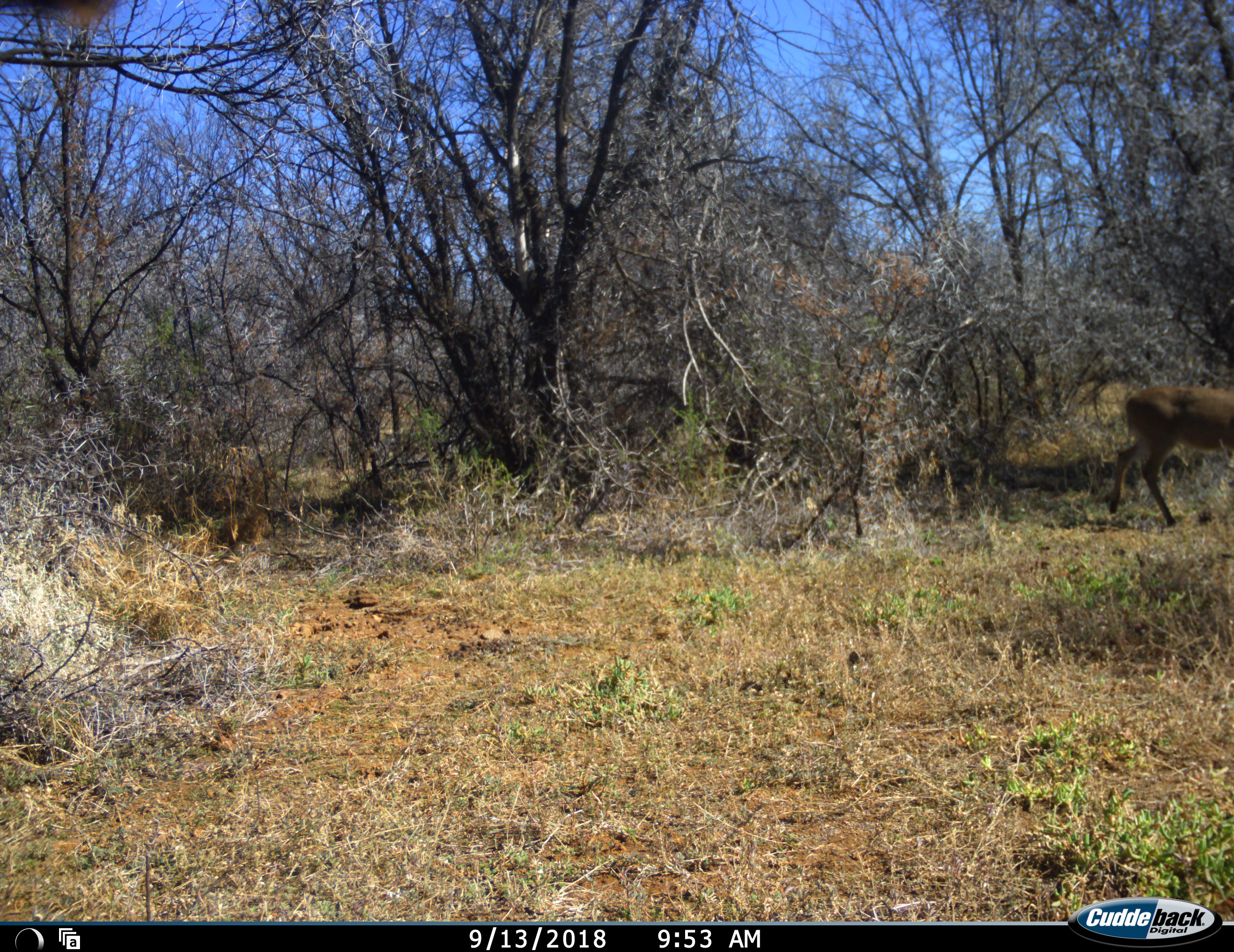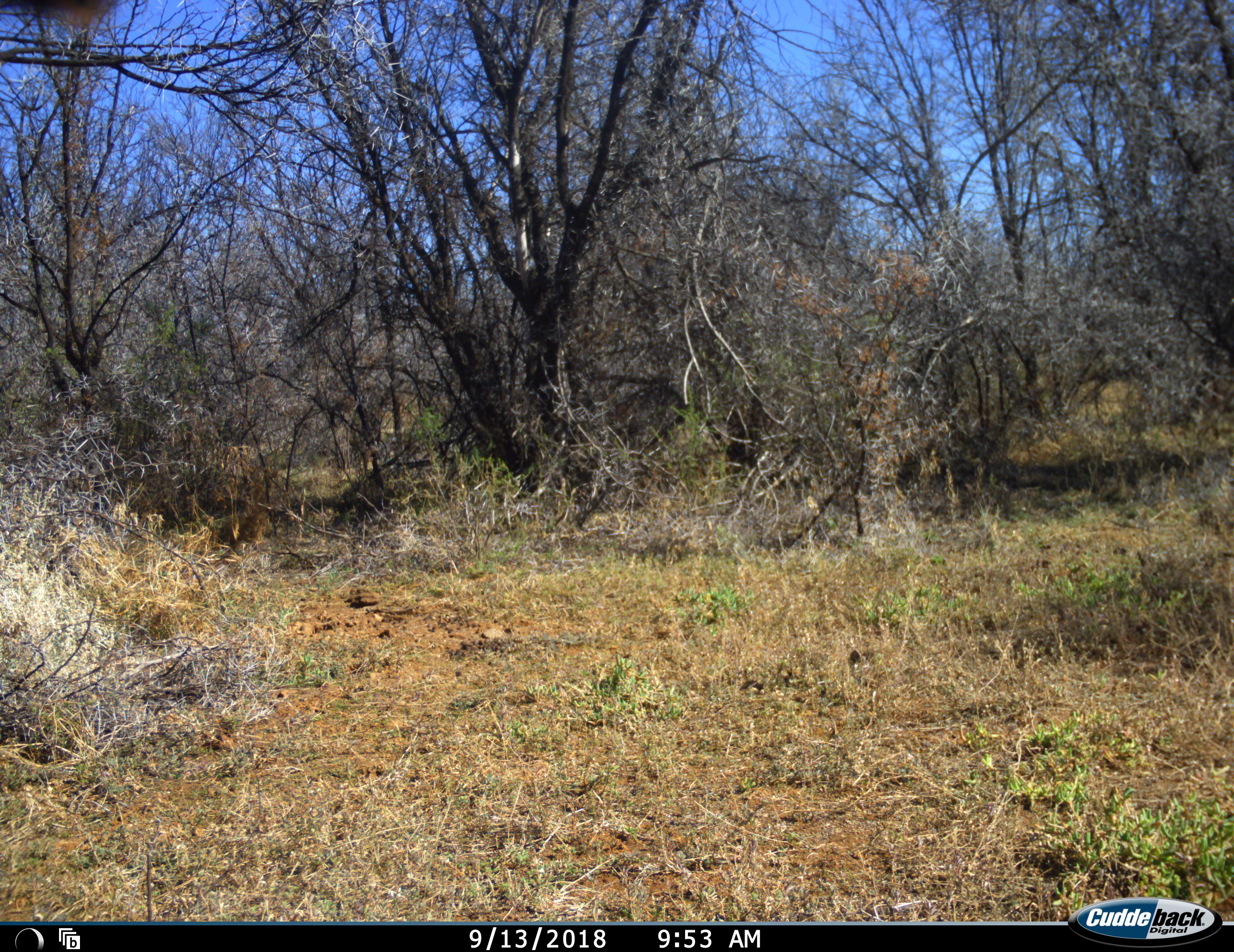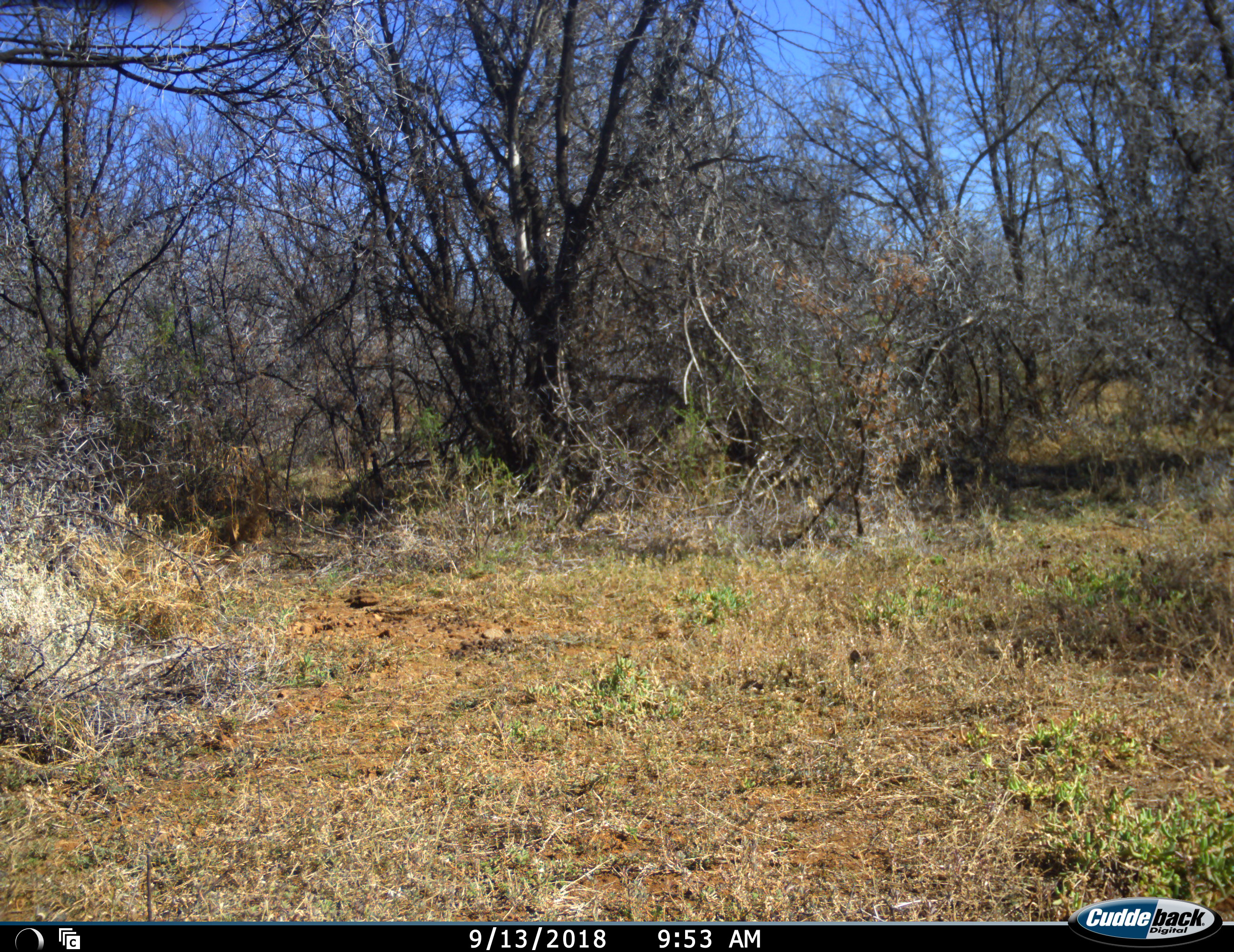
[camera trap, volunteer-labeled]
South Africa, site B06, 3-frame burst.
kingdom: Animalia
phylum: Chordata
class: Mammalia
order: Artiodactyla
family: Bovidae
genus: Sylvicapra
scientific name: Sylvicapra grimmia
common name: common grey duiker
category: duikercommongrey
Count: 1.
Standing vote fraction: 12%.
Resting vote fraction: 0%.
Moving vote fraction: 100%.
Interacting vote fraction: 0%.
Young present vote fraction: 0%.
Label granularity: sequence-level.